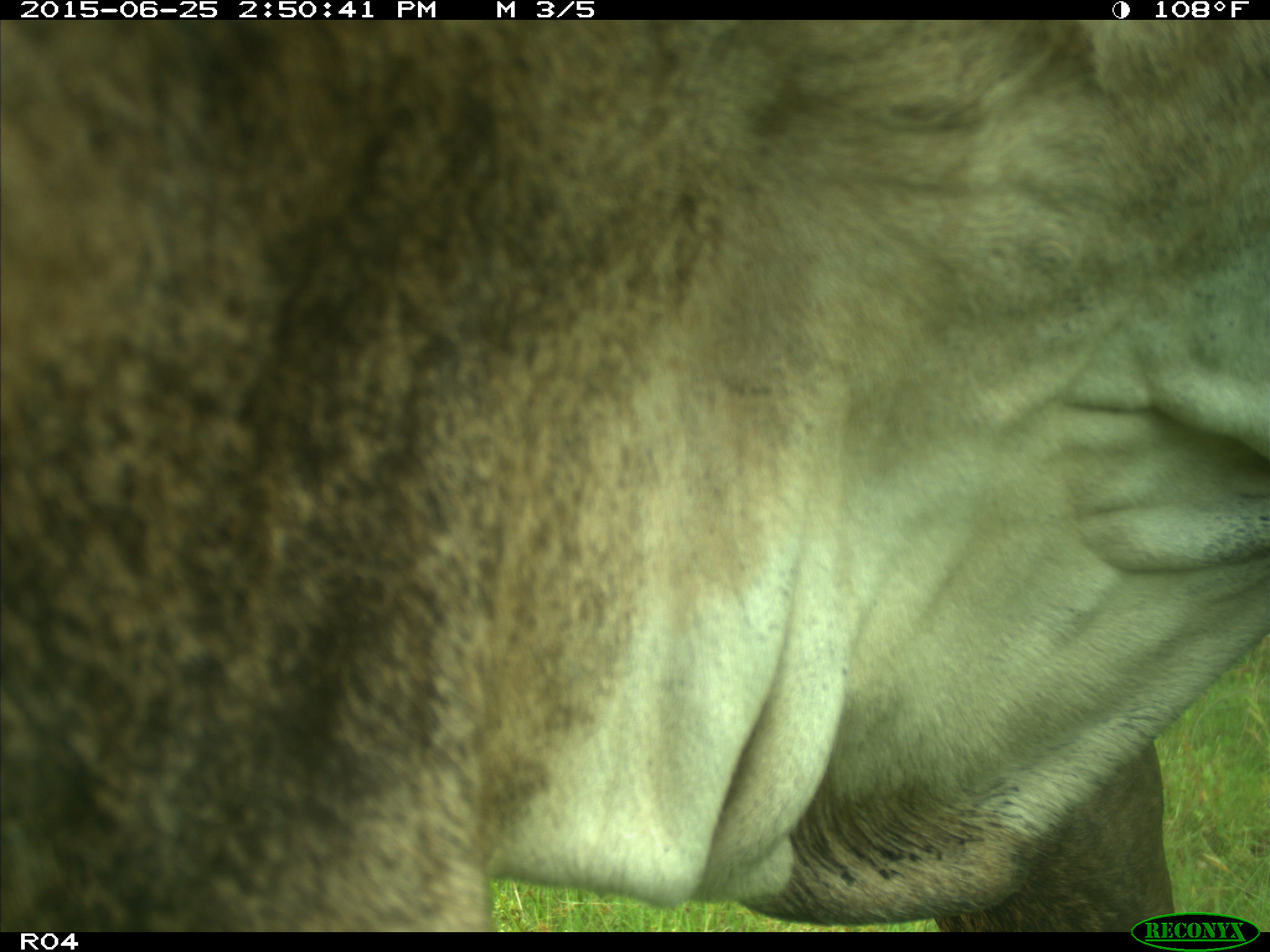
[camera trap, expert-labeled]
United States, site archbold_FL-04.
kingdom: Animalia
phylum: Chordata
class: Mammalia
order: Artiodactyla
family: Bovidae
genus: Bos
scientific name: Bos taurus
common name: domestic cow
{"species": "Bos taurus (domestic cow)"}